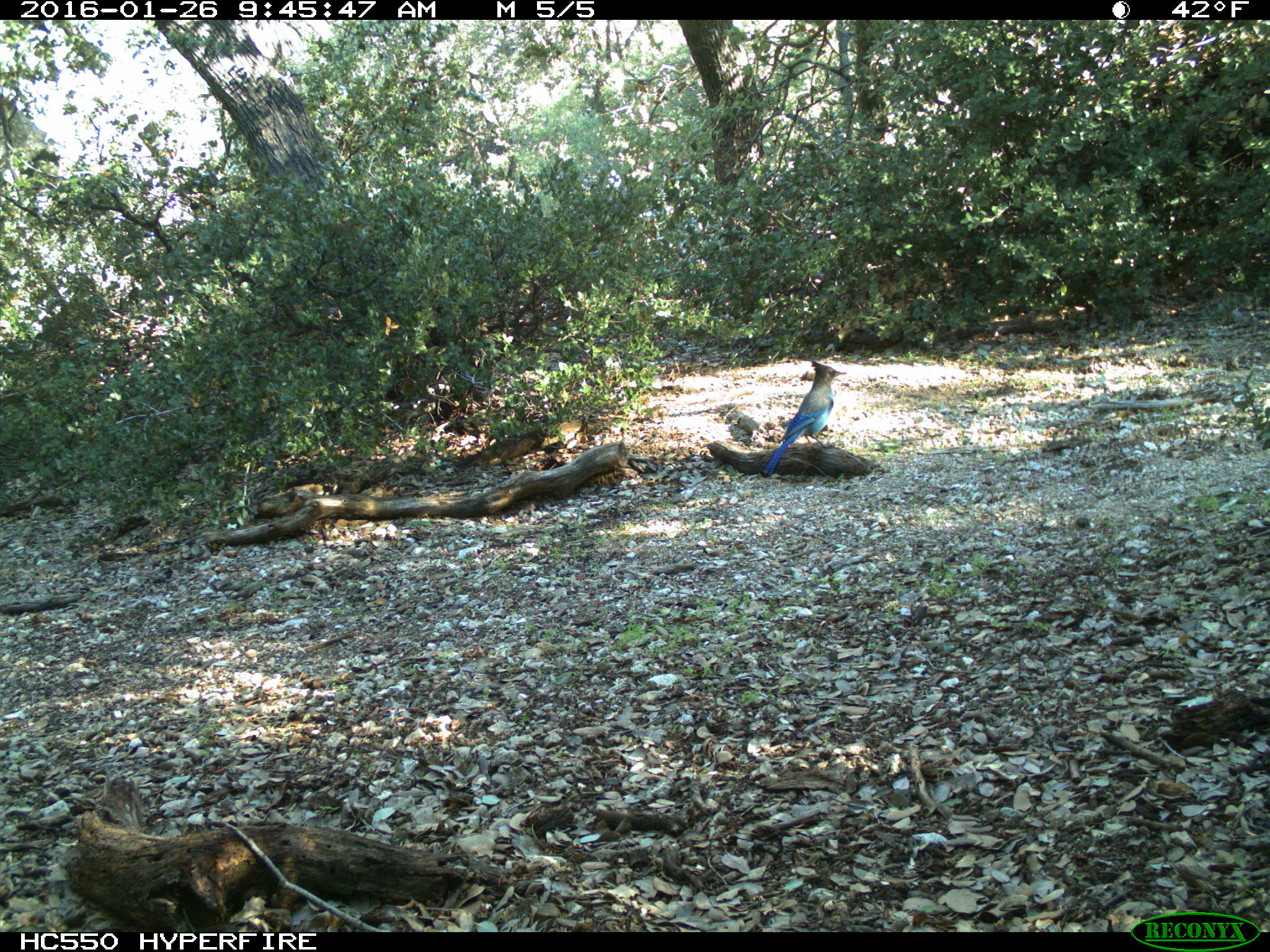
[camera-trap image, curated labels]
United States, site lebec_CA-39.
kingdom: Animalia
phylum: Chordata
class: Aves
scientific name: Aves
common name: birds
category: unidentified bird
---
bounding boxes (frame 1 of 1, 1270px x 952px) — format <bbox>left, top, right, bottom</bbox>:
animal: <bbox>761, 359, 848, 479</bbox>